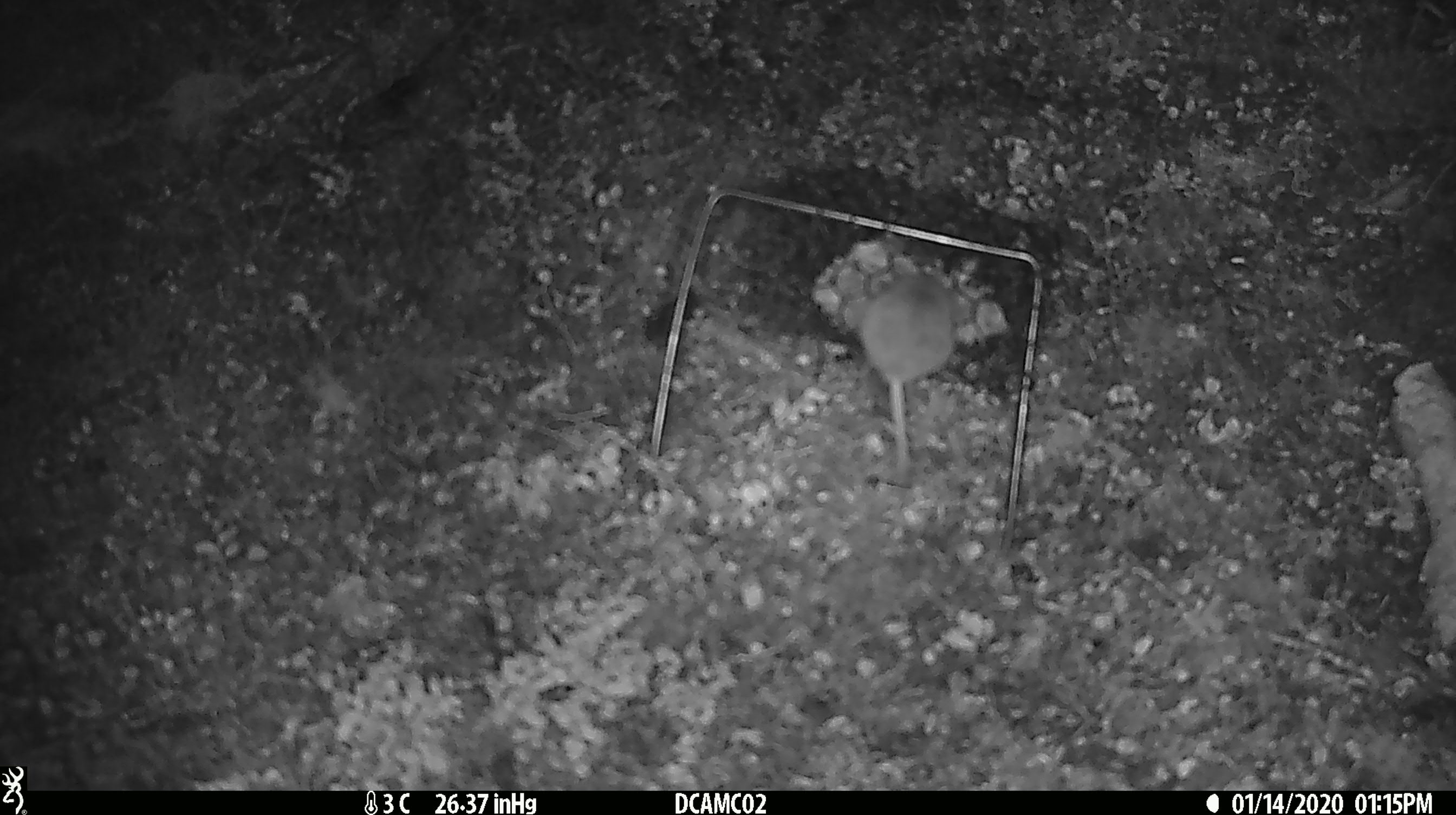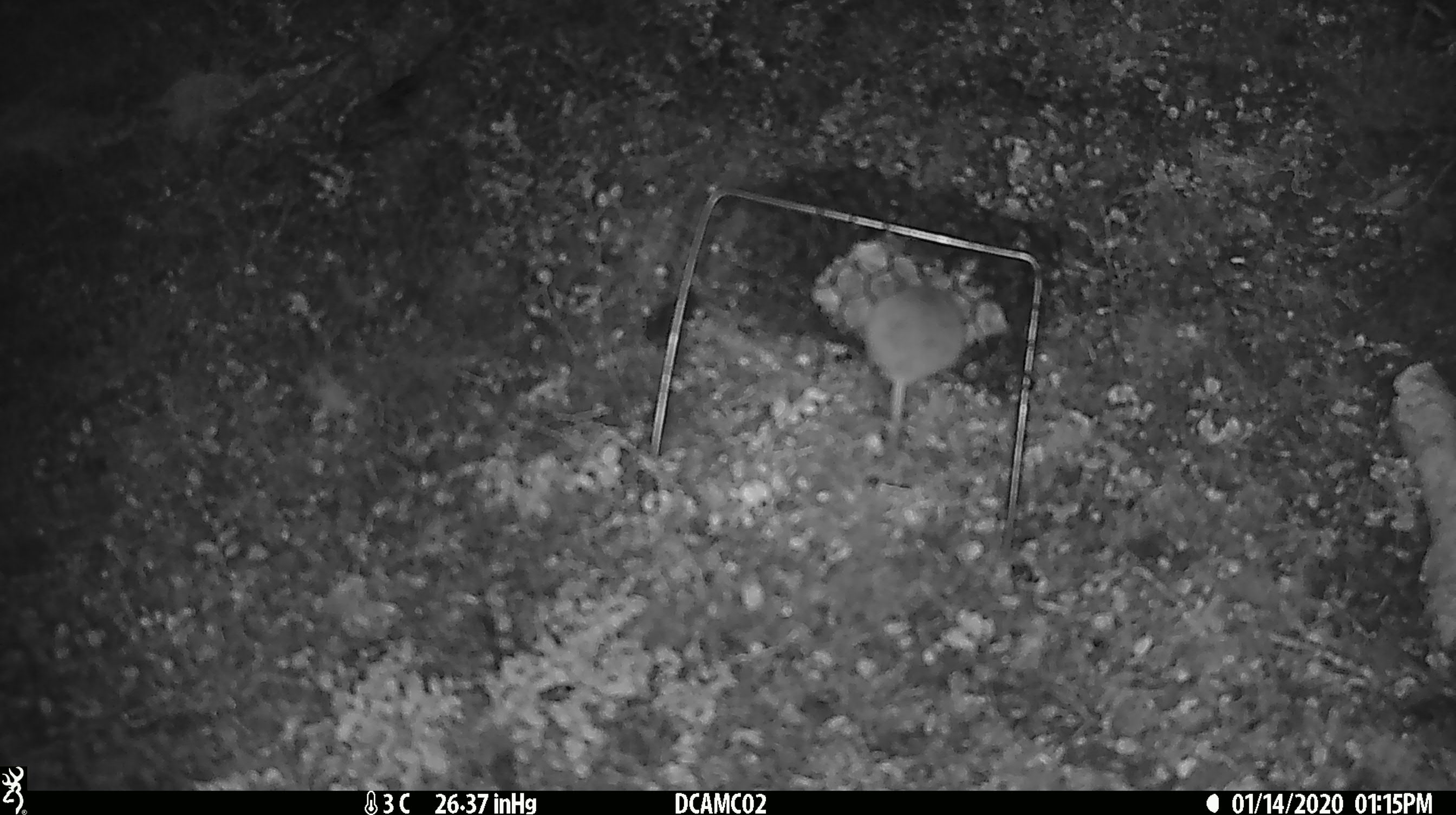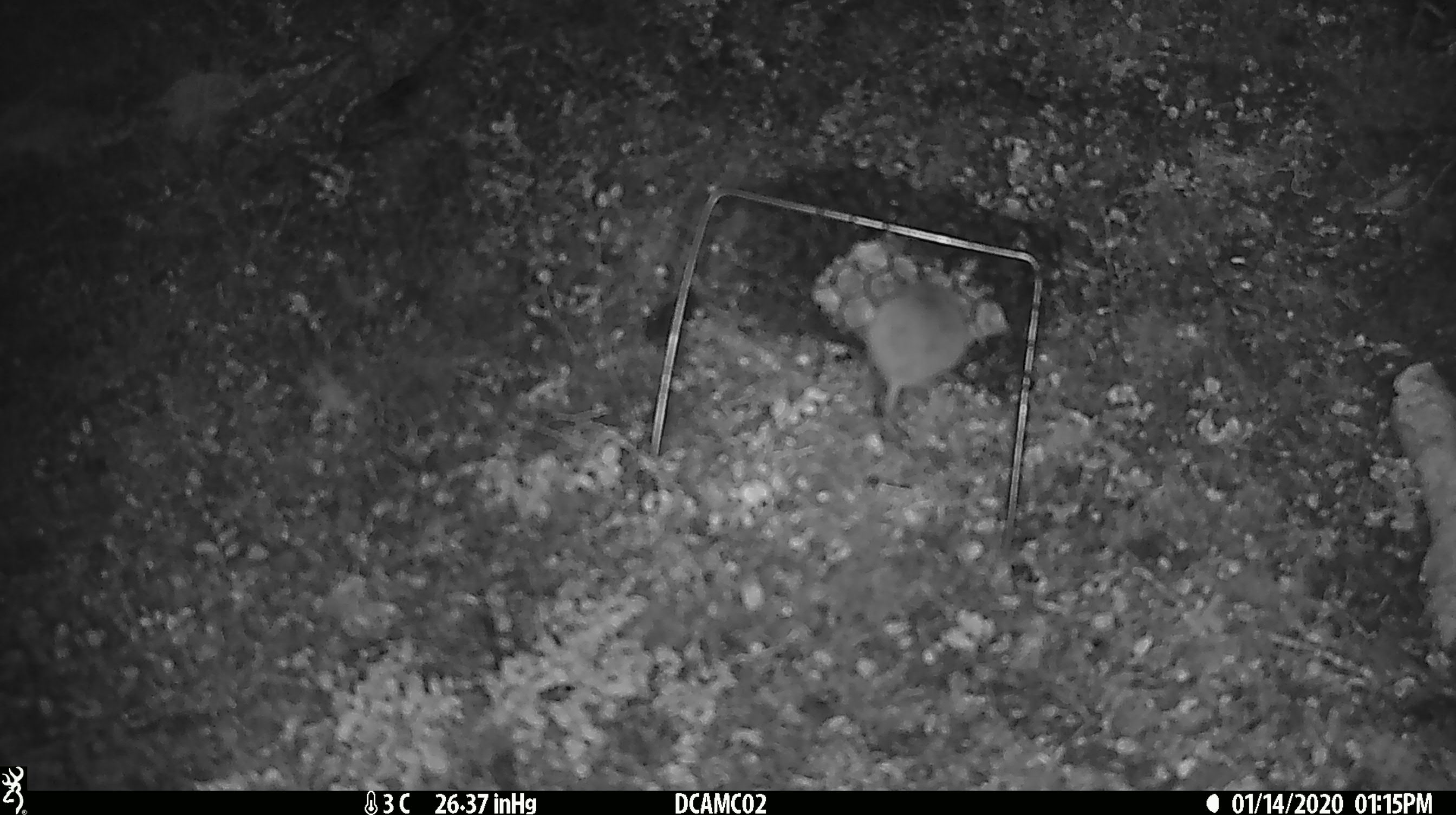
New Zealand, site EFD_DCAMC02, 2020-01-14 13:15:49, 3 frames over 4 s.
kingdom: Animalia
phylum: Chordata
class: Mammalia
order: Rodentia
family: Muridae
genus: Mus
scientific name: Mus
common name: mouse